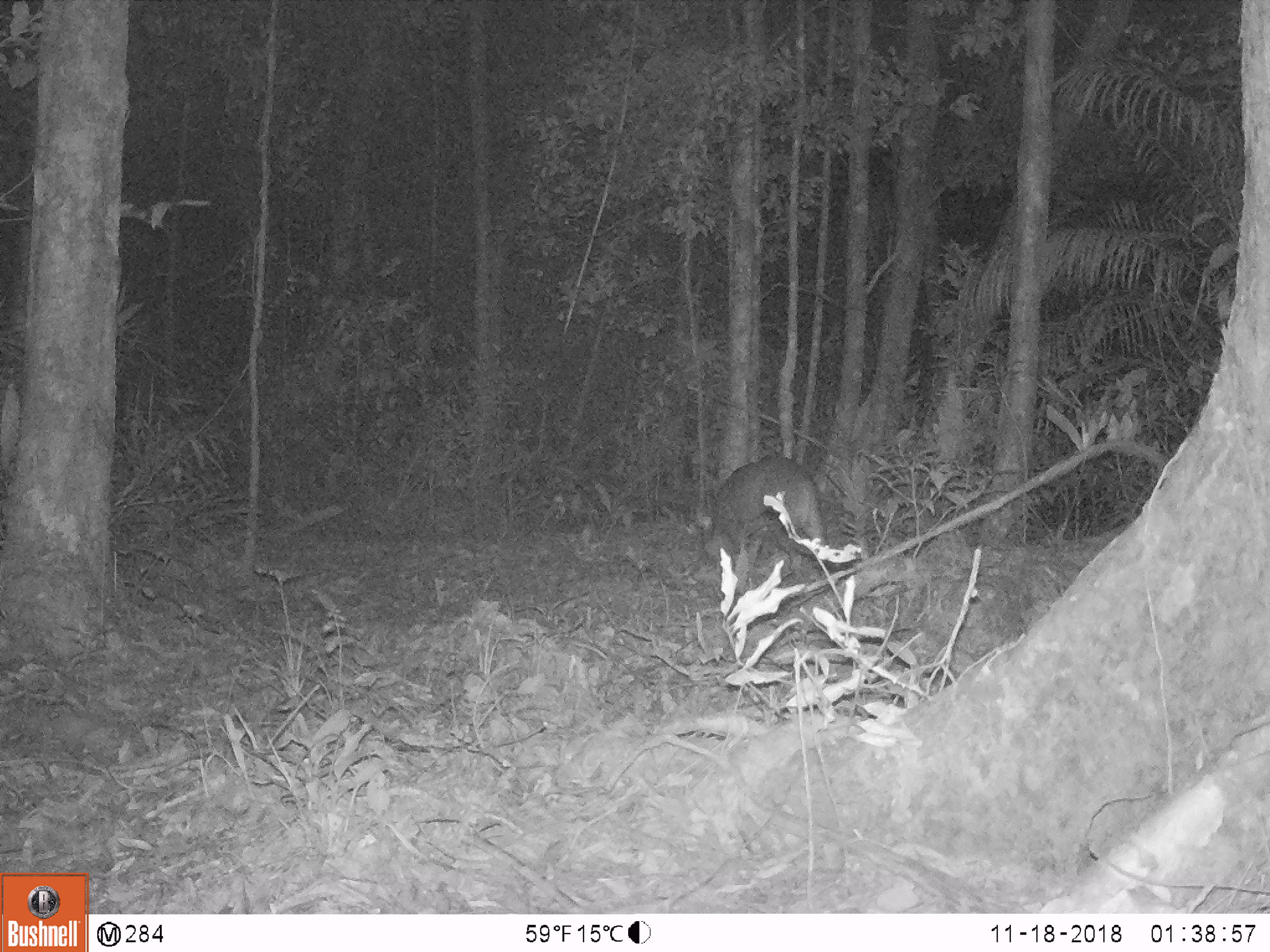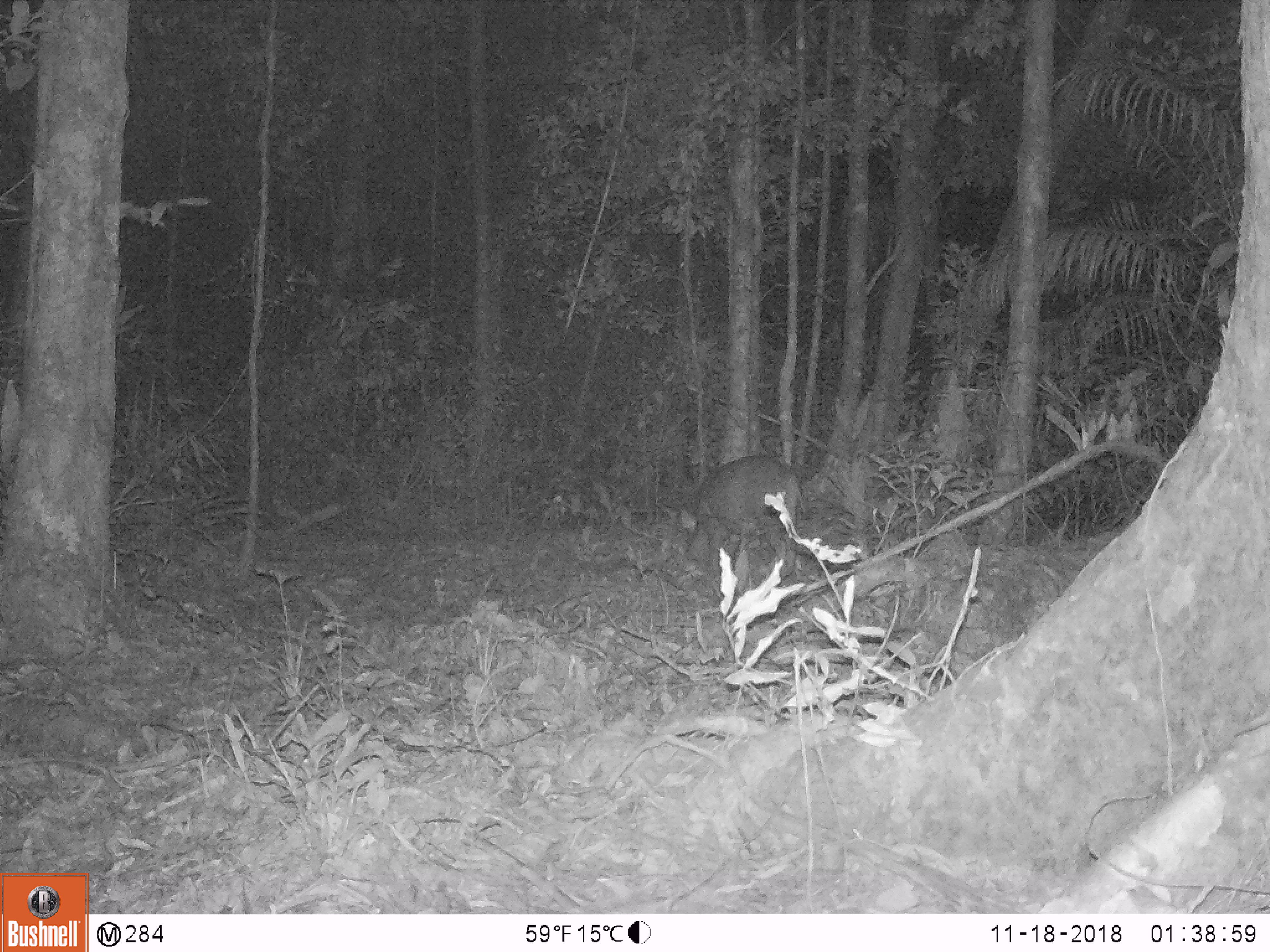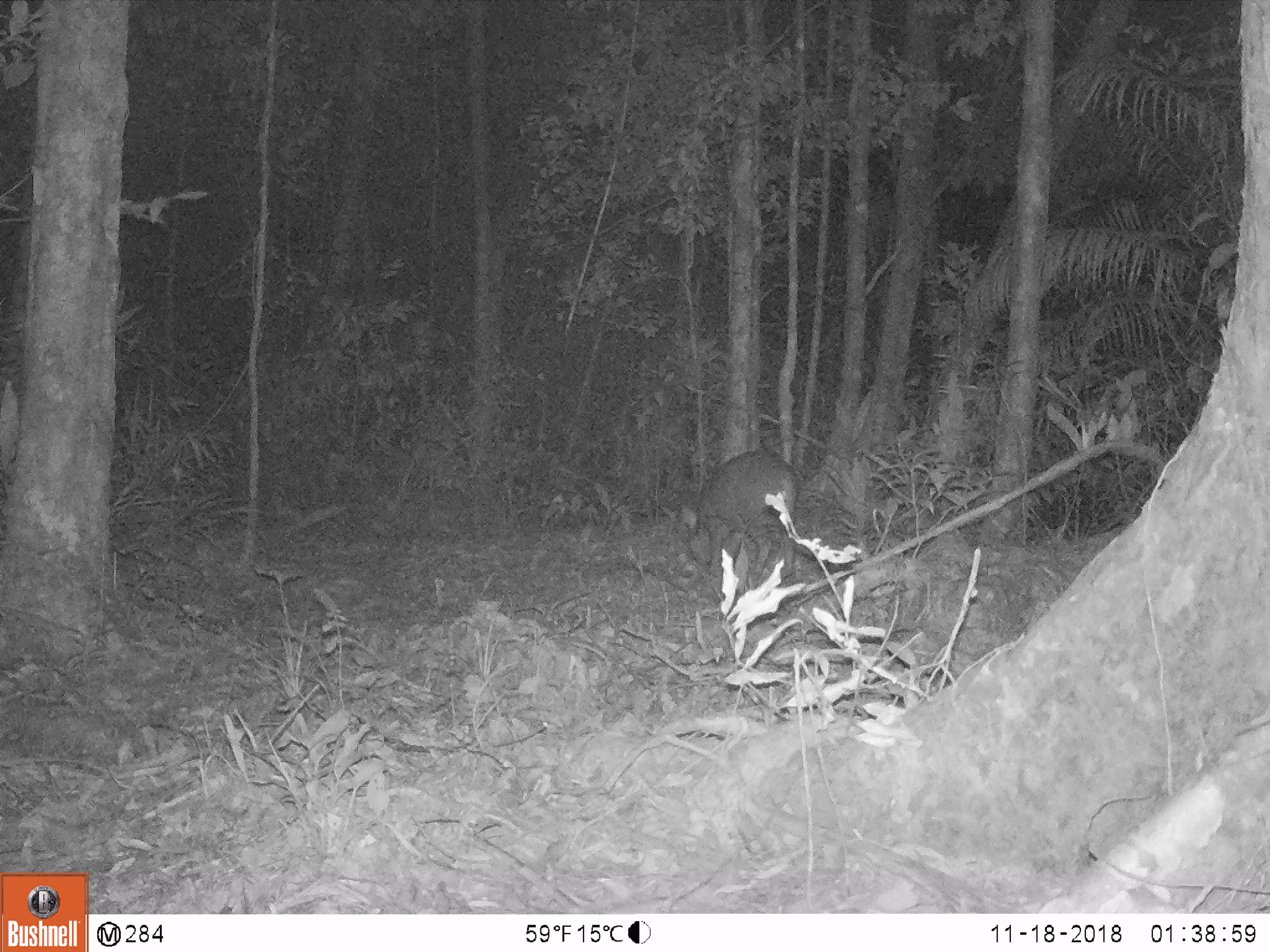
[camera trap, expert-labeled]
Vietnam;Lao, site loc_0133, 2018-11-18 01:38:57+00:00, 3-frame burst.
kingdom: Animalia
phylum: Chordata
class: Mammalia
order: Artiodactyla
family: Suidae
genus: Sus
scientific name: Sus scrofa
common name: eurasian wild pig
Eurasian wild pig (Sus scrofa). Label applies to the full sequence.